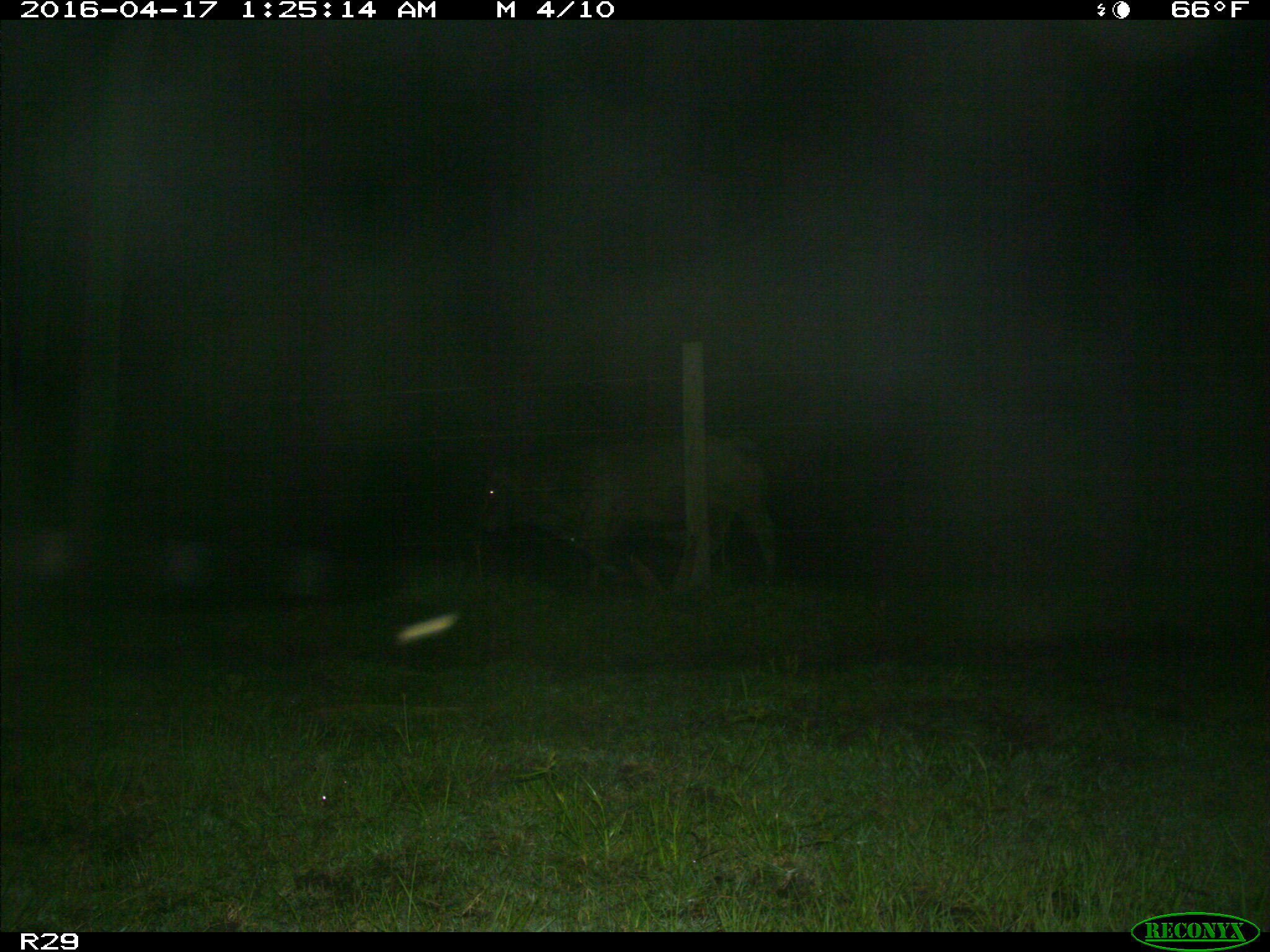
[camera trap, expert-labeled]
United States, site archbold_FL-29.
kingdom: Animalia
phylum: Chordata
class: Mammalia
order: Artiodactyla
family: Bovidae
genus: Bos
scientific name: Bos taurus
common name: domestic cow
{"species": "Bos taurus (domestic cow)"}